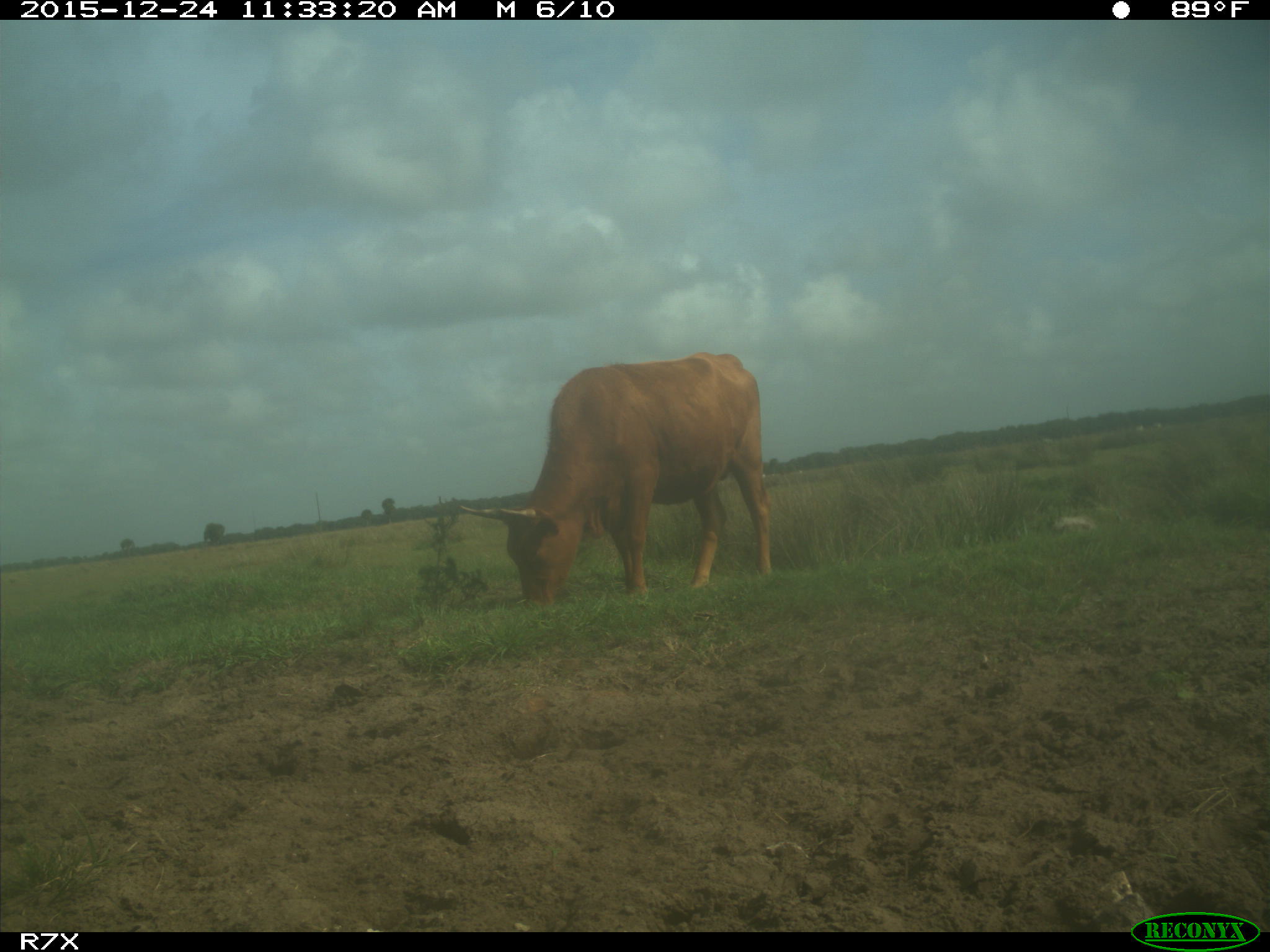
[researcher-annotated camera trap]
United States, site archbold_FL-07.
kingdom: Animalia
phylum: Chordata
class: Mammalia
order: Artiodactyla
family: Bovidae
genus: Bos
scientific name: Bos taurus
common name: domestic cow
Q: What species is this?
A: Bos taurus (domestic cow).